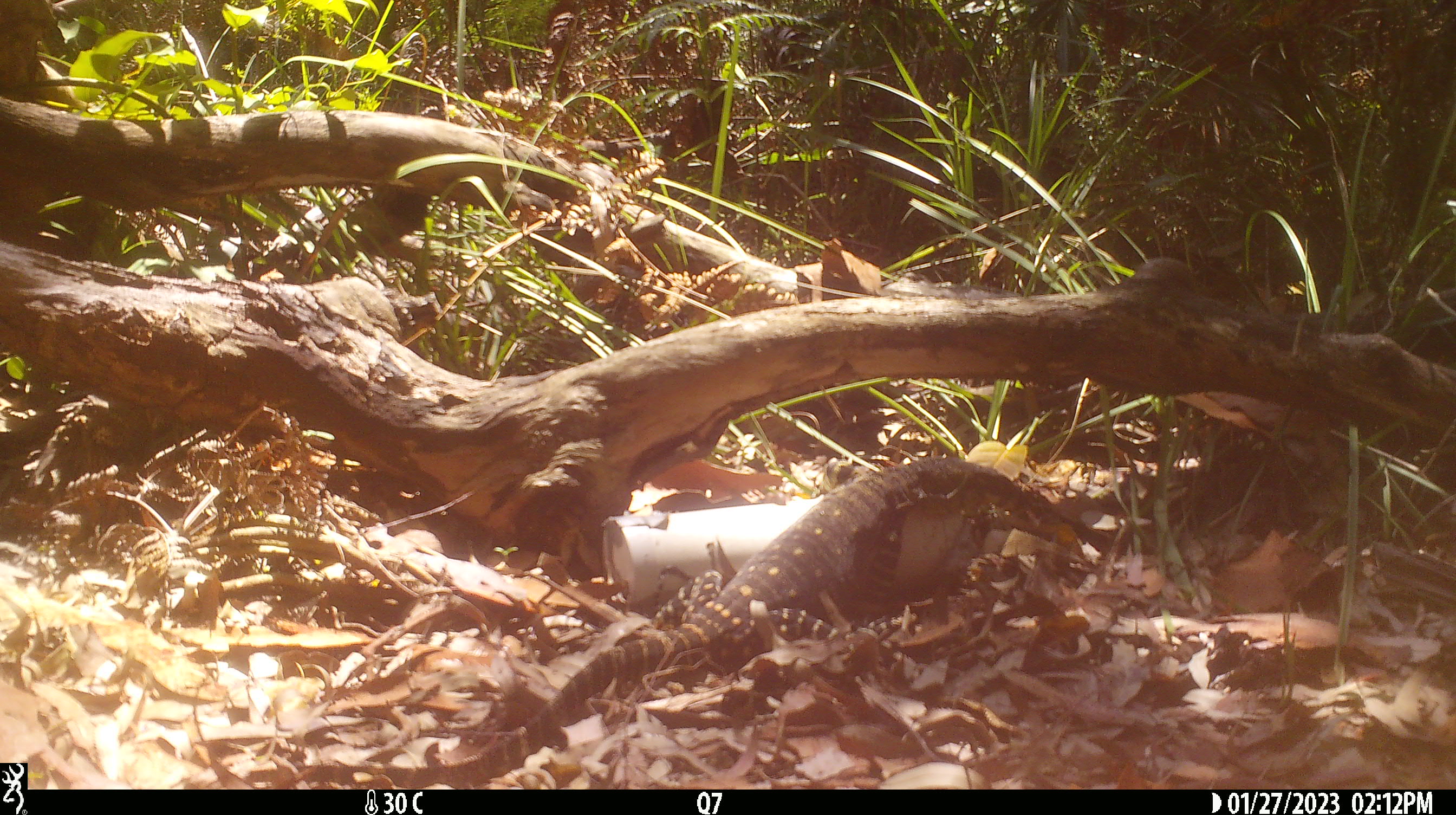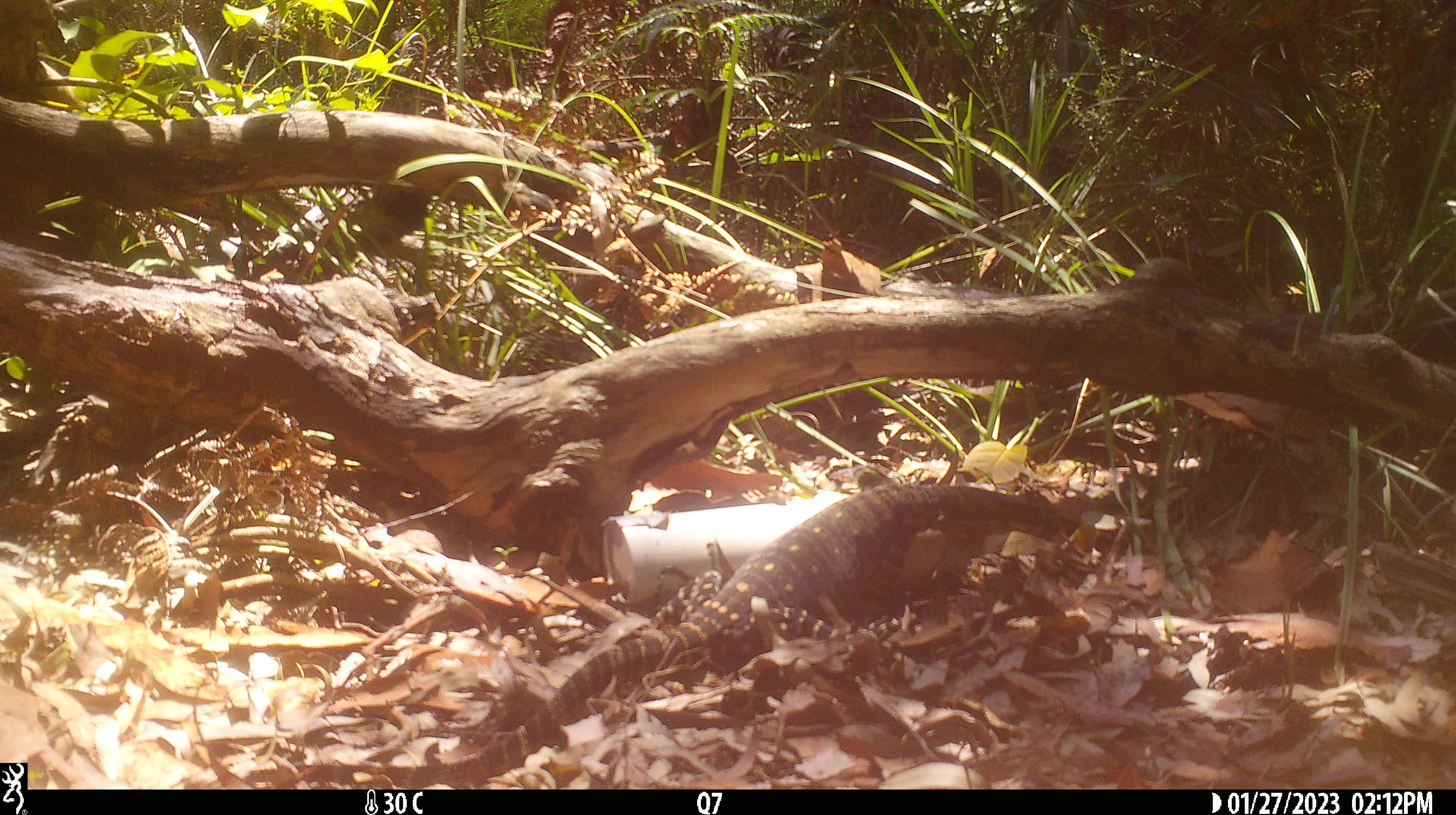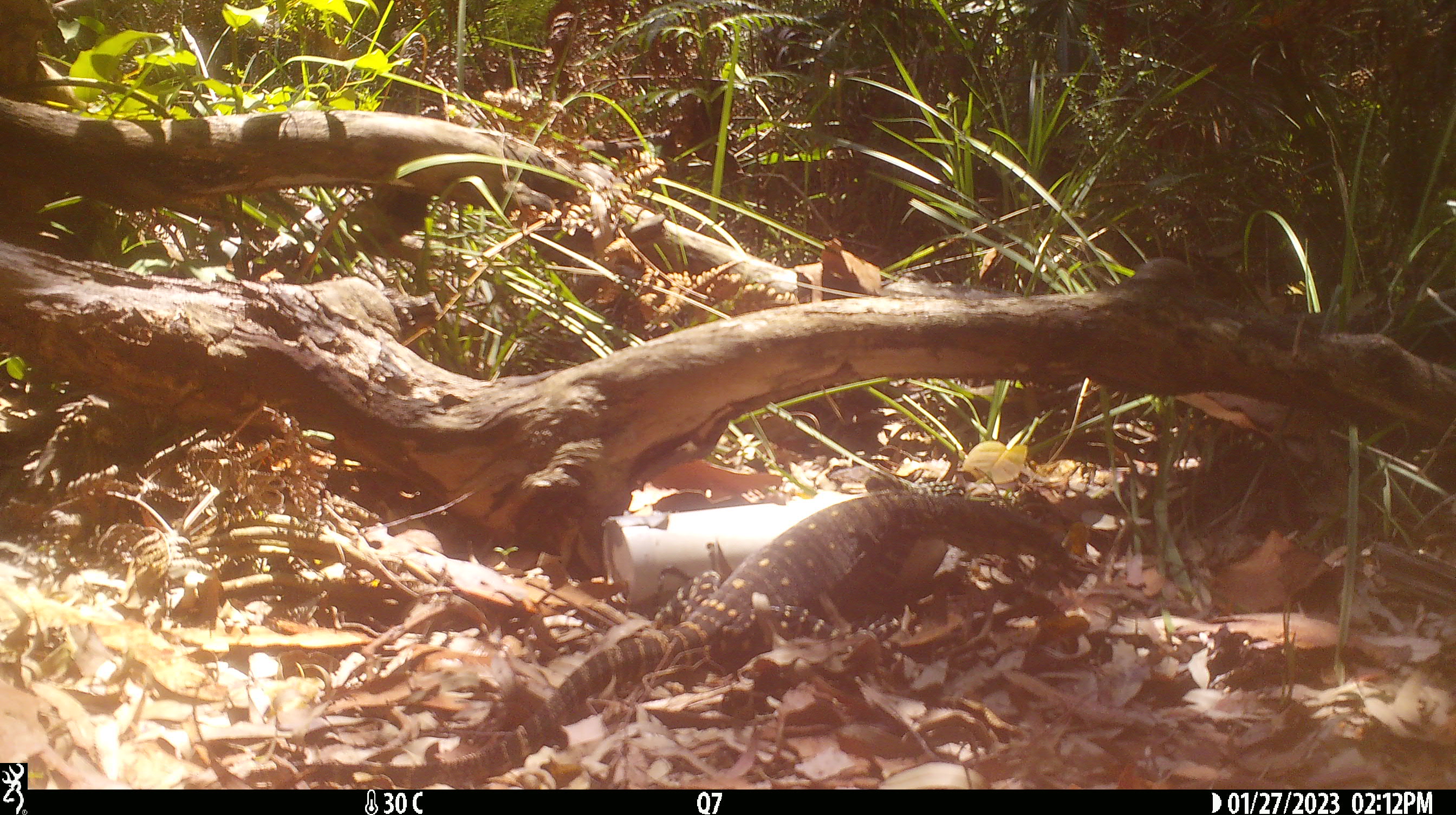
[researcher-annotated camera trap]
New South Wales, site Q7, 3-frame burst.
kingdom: Animalia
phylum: Chordata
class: Reptilia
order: Squamata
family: Varanidae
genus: Varanus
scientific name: Varanus varius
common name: lace monitor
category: goanna